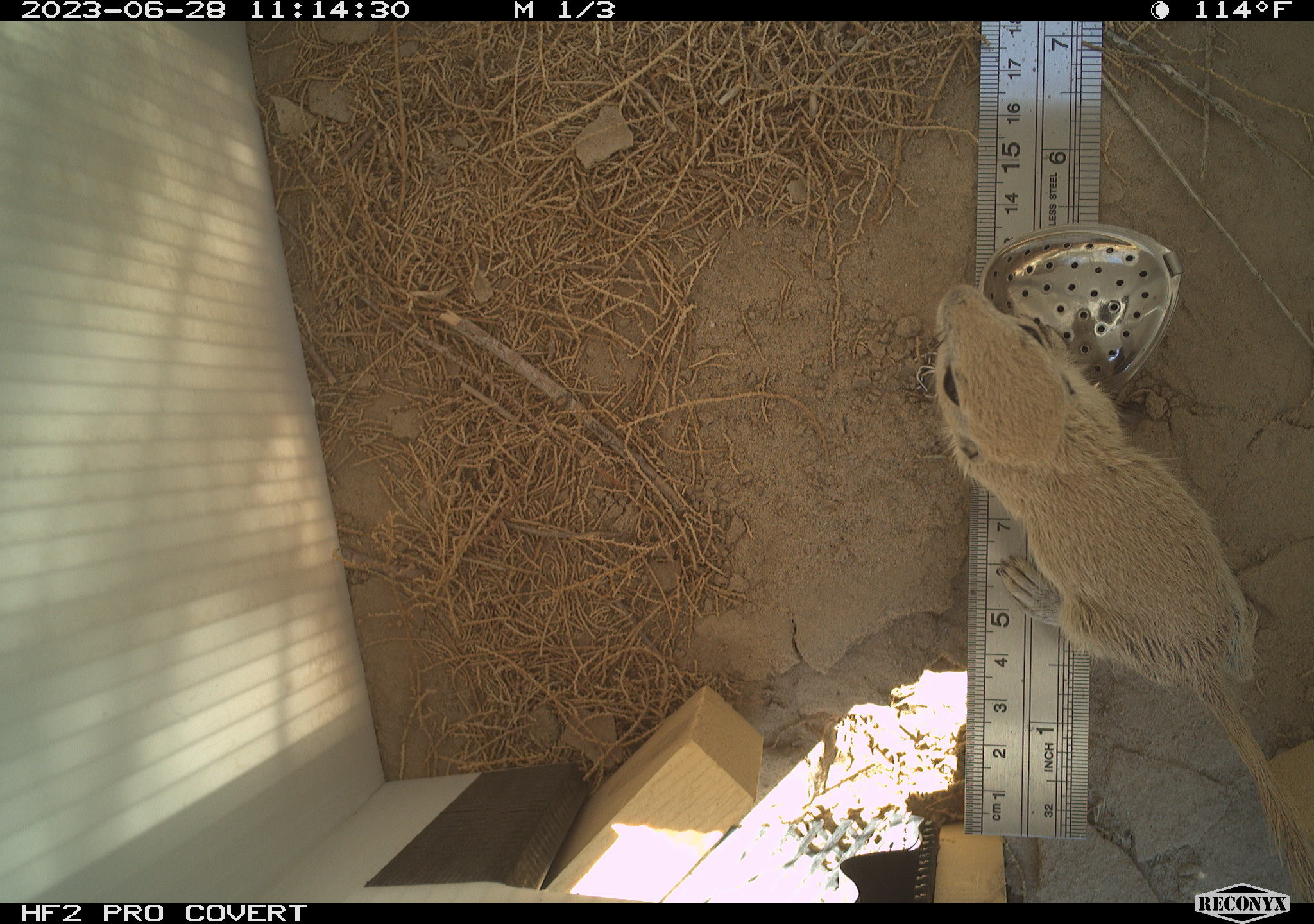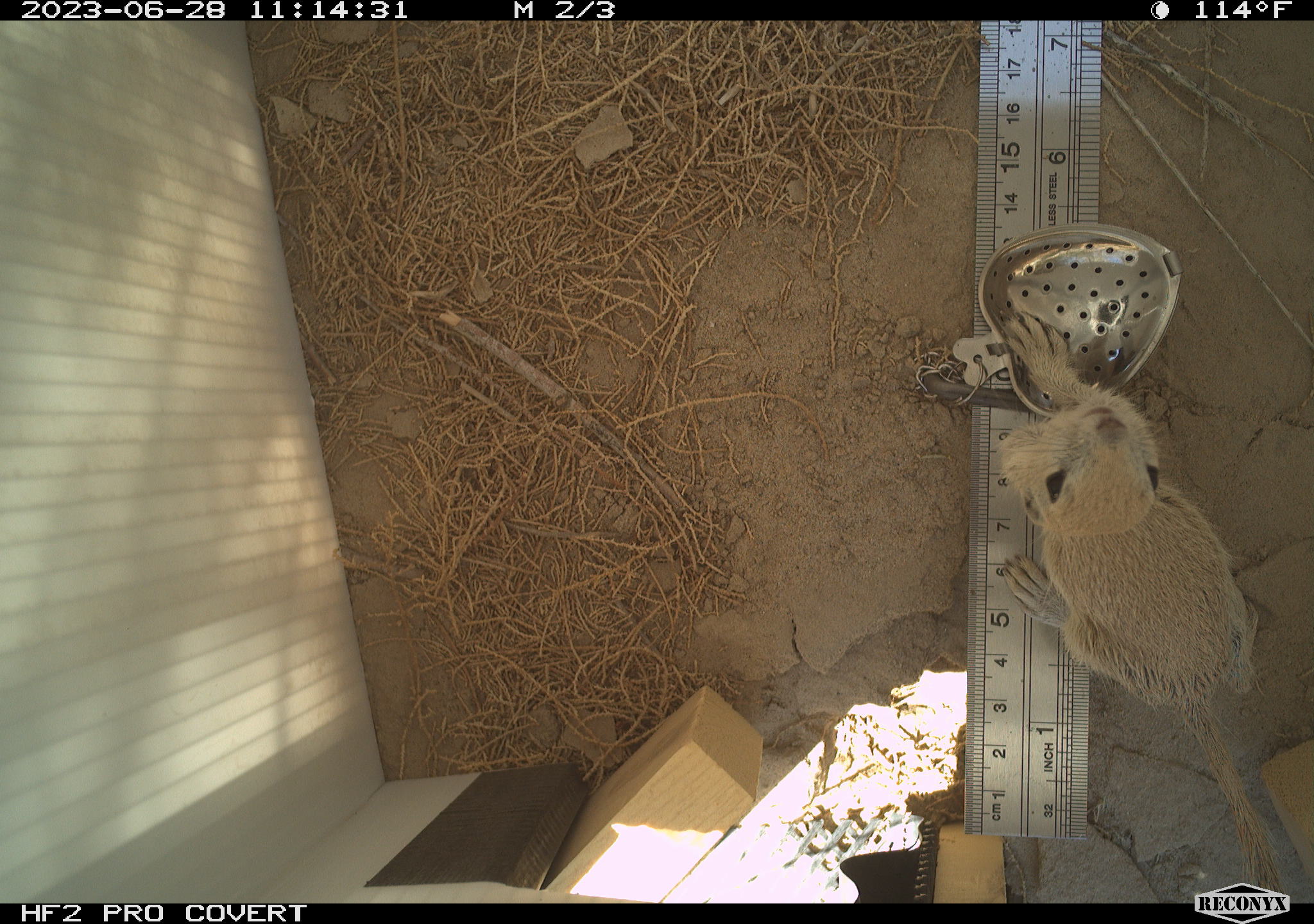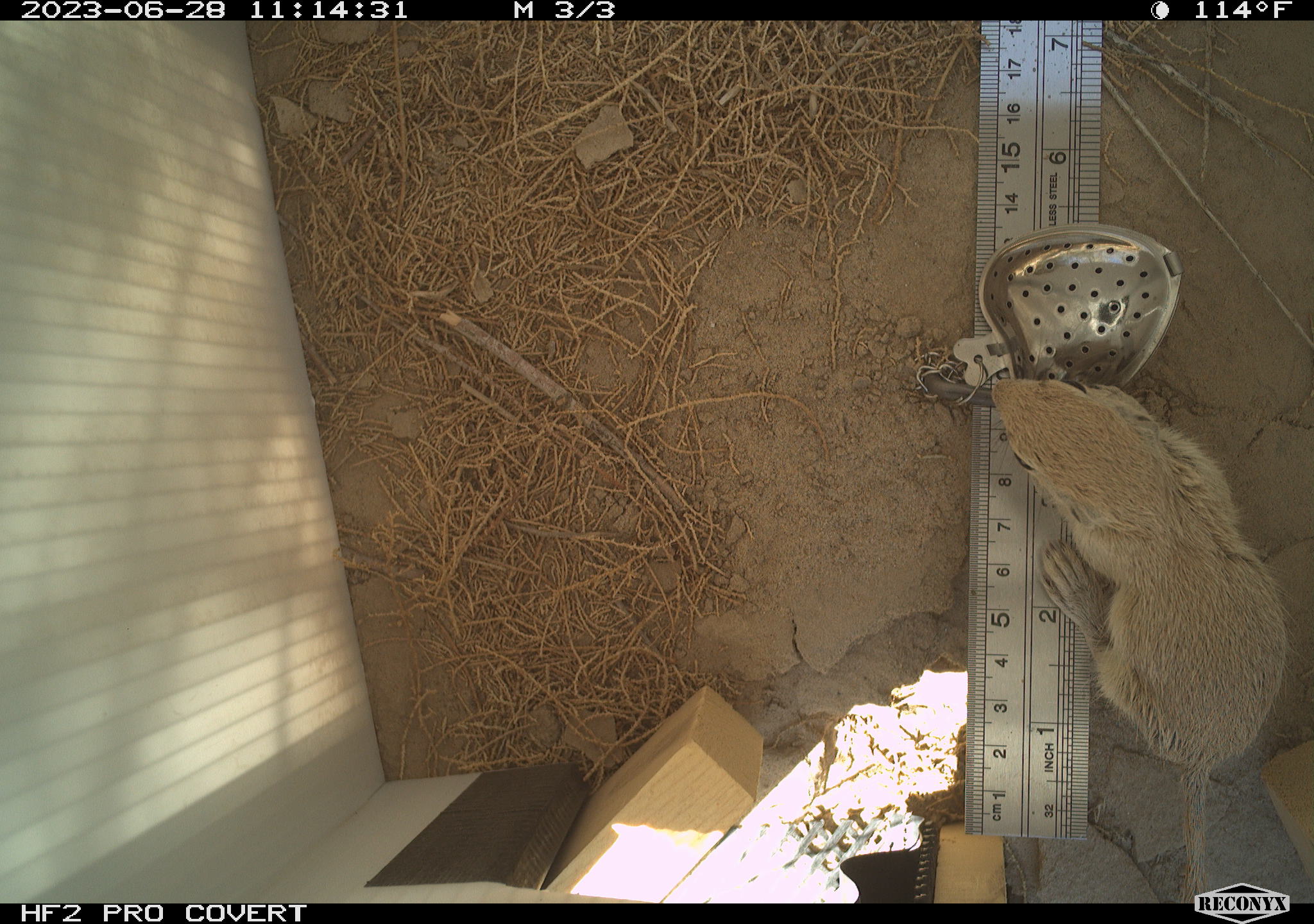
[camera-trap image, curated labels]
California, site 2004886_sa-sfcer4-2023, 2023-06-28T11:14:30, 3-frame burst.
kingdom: Animalia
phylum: Chordata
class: Mammalia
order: Rodentia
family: Sciuridae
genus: Xerospermophilus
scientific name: Xerospermophilus tereticaudus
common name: round-tailed ground squirrel